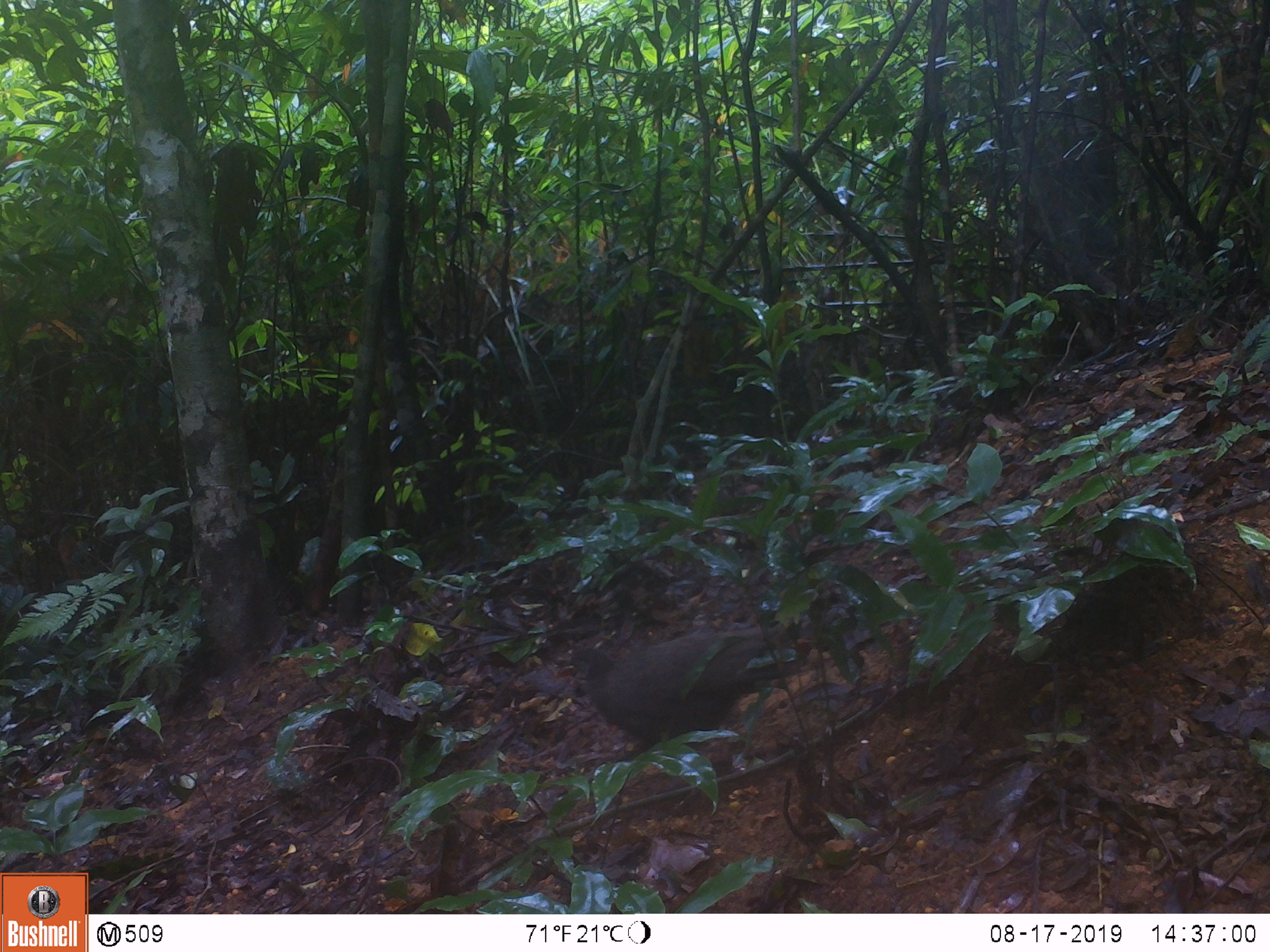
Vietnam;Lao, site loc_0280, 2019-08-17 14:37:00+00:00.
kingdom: Animalia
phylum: Chordata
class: Aves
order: Galliformes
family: Phasianidae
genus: Polyplectron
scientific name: Polyplectron bicalcaratum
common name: gray peacock-pheasant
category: grey peacock pheasant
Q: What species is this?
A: Grey peacock pheasant (gray peacock-pheasant) (Polyplectron bicalcaratum).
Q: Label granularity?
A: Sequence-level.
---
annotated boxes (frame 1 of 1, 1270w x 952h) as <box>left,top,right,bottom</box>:
grey peacock pheasant: <box>571,631,808,762</box>